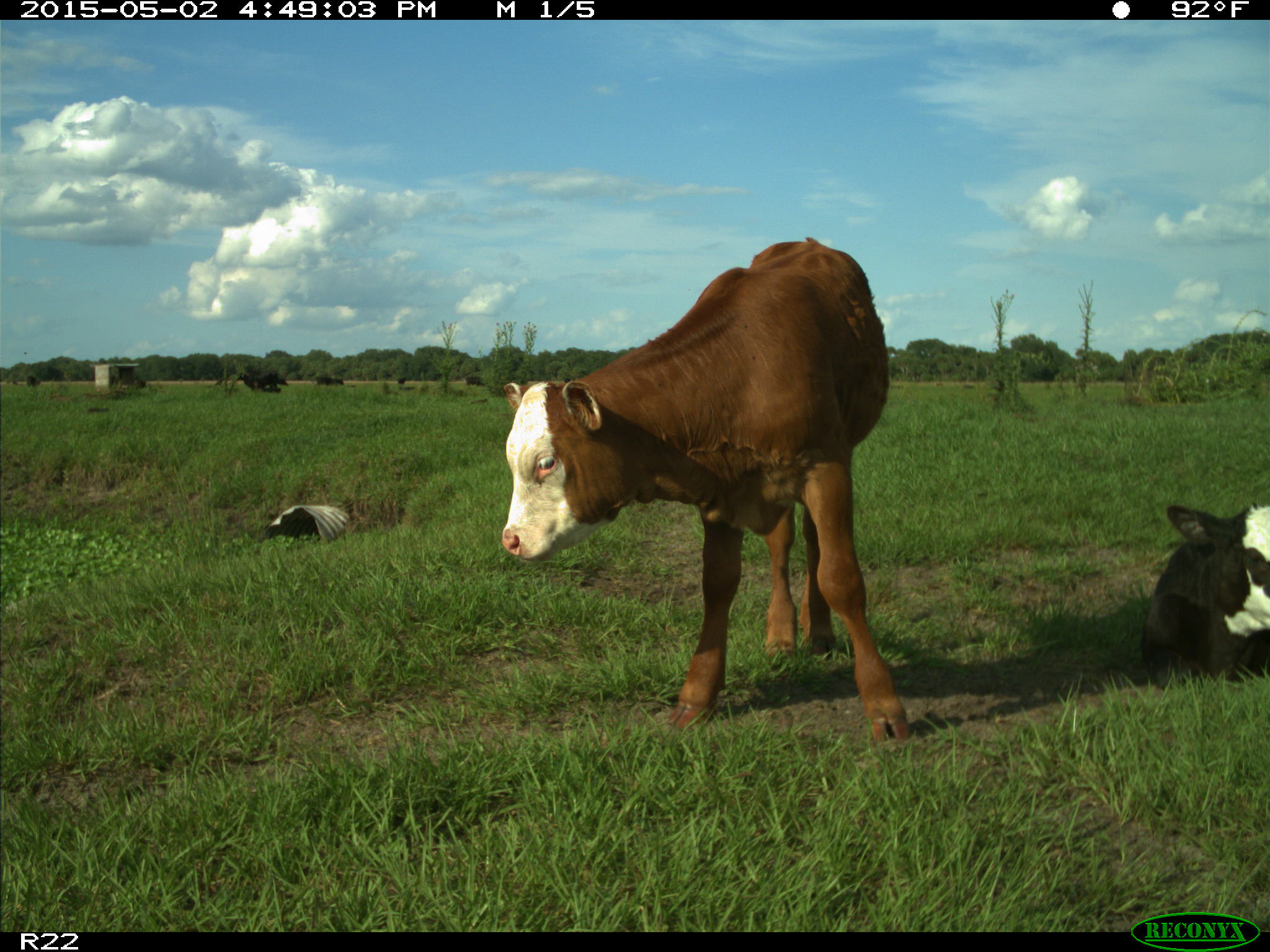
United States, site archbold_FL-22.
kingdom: Animalia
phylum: Chordata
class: Mammalia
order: Artiodactyla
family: Bovidae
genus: Bos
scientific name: Bos taurus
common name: domestic cow